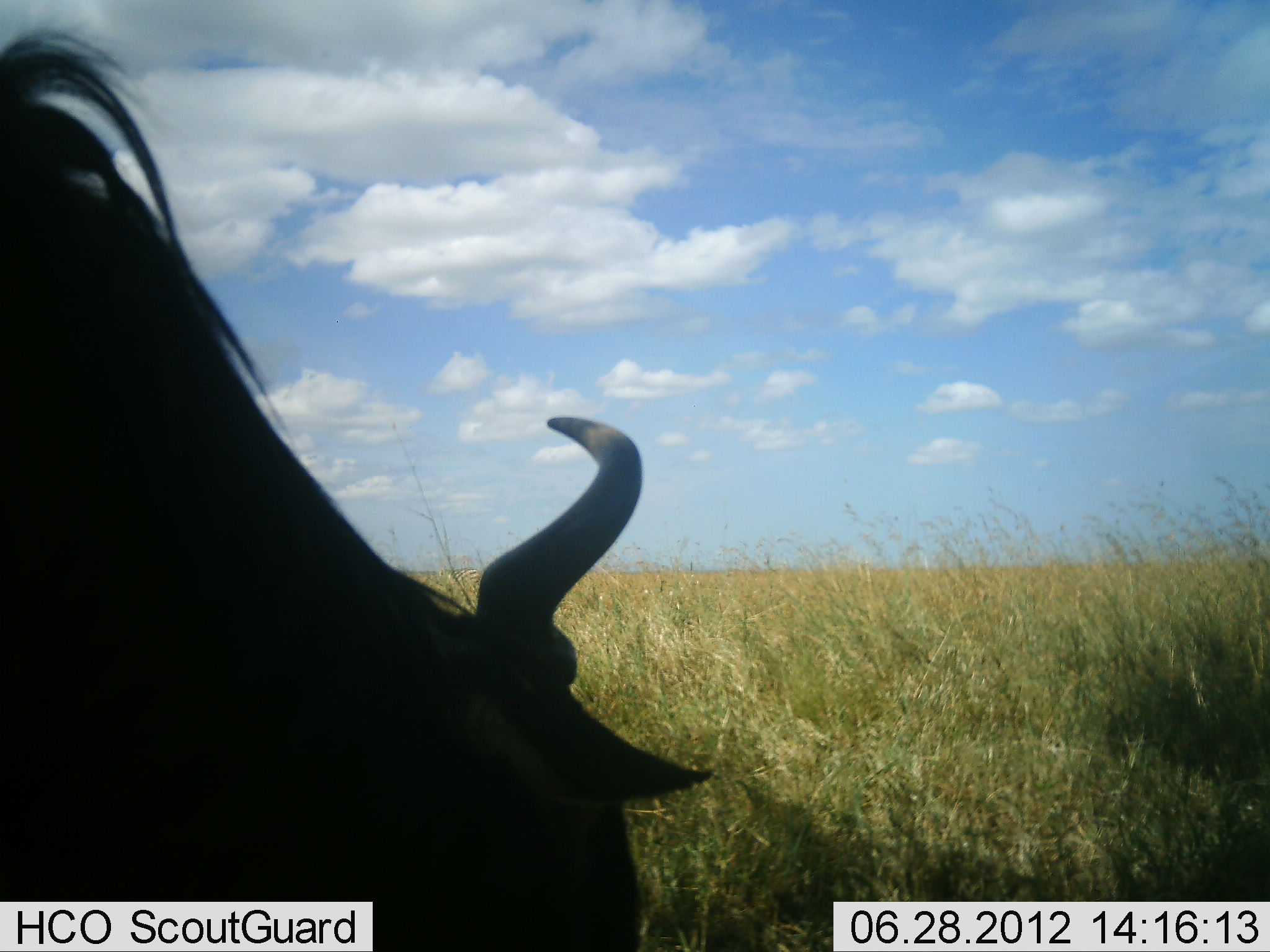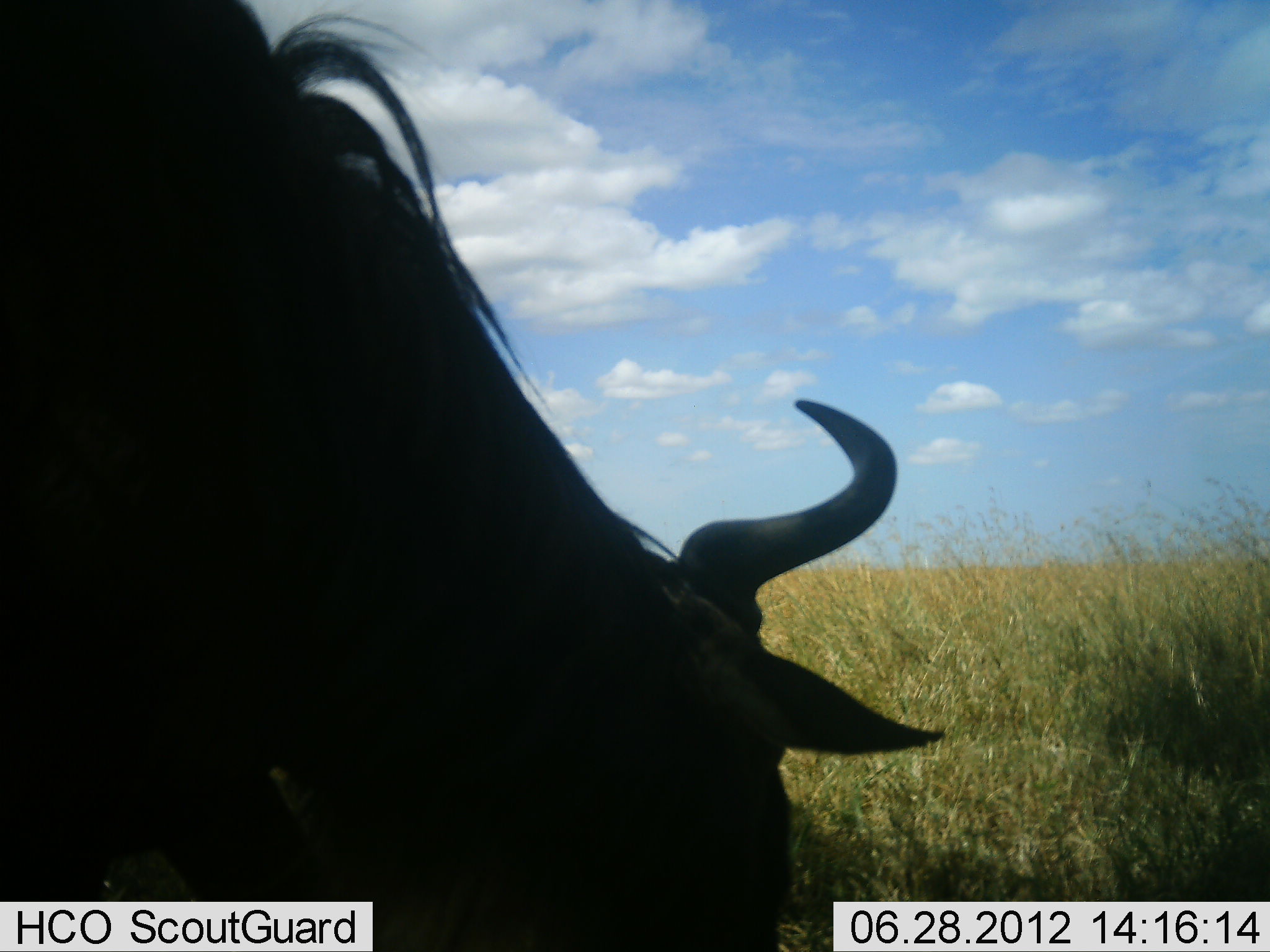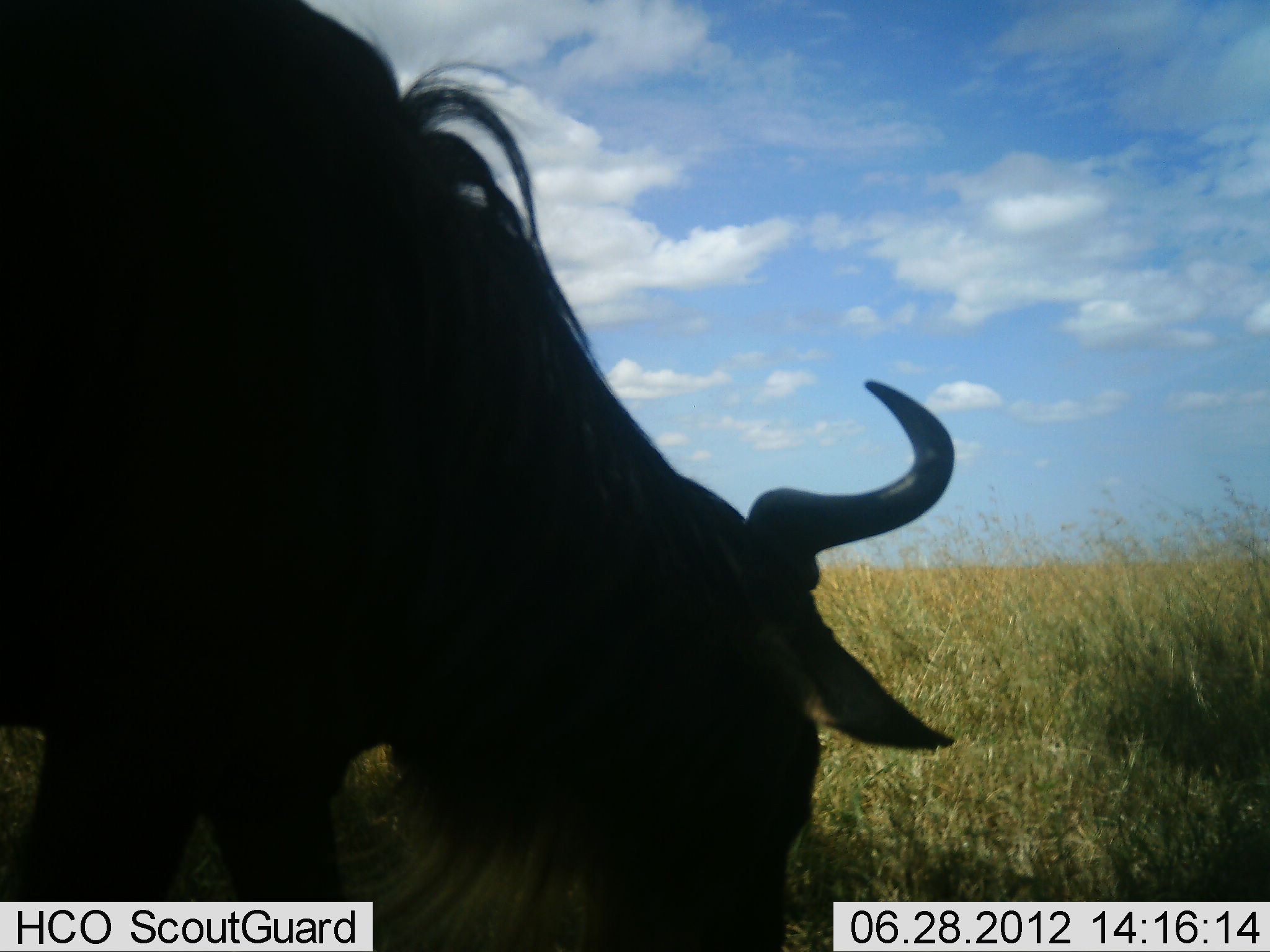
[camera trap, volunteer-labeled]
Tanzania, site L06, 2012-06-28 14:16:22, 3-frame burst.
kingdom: Animalia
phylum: Chordata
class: Mammalia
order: Artiodactyla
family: Bovidae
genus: Connochaetes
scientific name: Connochaetes taurinus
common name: blue wildebeest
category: wildebeest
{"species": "wildebeest (blue wildebeest) (Connochaetes taurinus)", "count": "1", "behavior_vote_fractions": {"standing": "20%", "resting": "0%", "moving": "0%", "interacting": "0%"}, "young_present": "0%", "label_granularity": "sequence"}